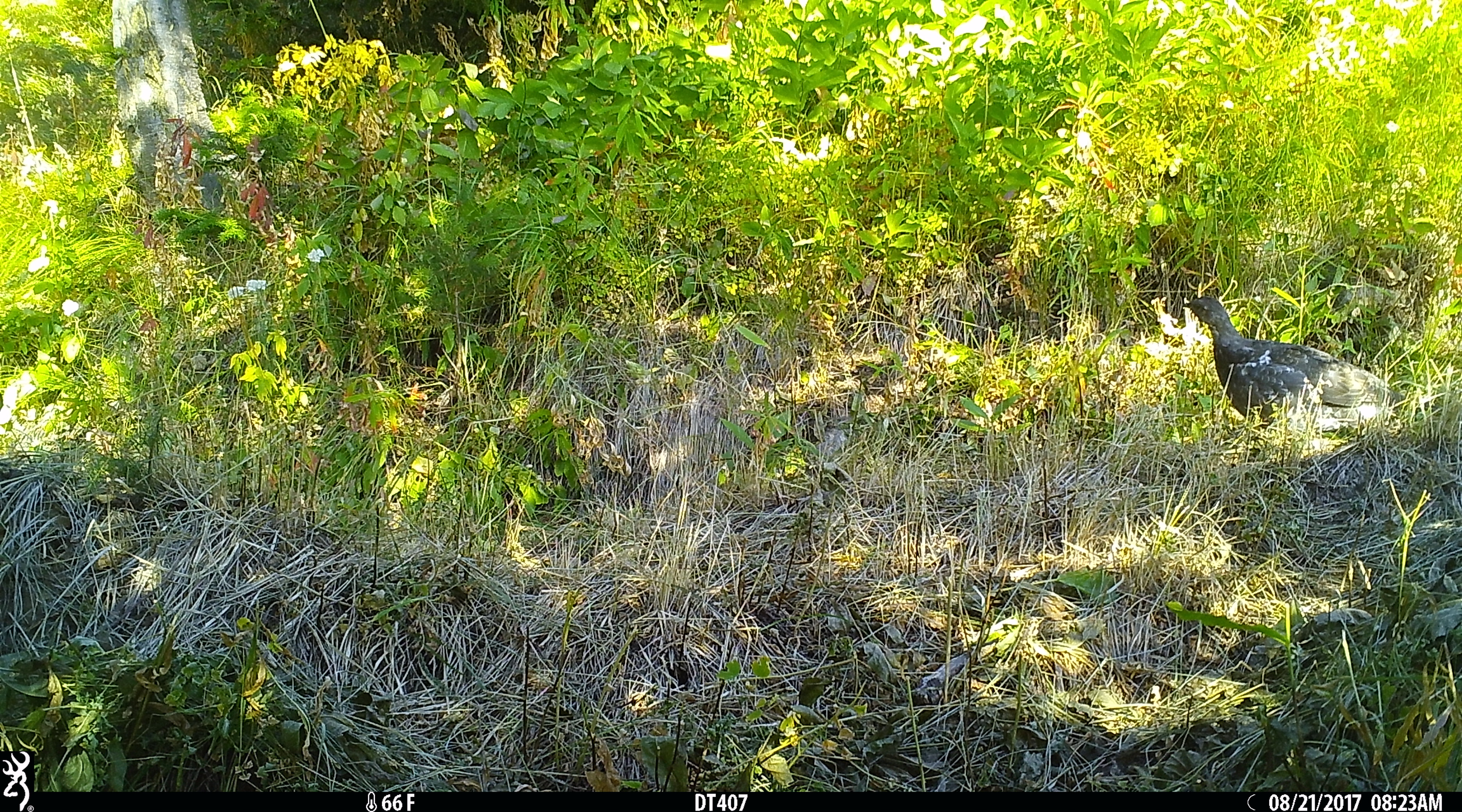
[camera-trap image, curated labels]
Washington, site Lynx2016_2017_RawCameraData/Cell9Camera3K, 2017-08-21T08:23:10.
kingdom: Animalia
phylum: Chordata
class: Aves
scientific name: Aves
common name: birds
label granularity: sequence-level